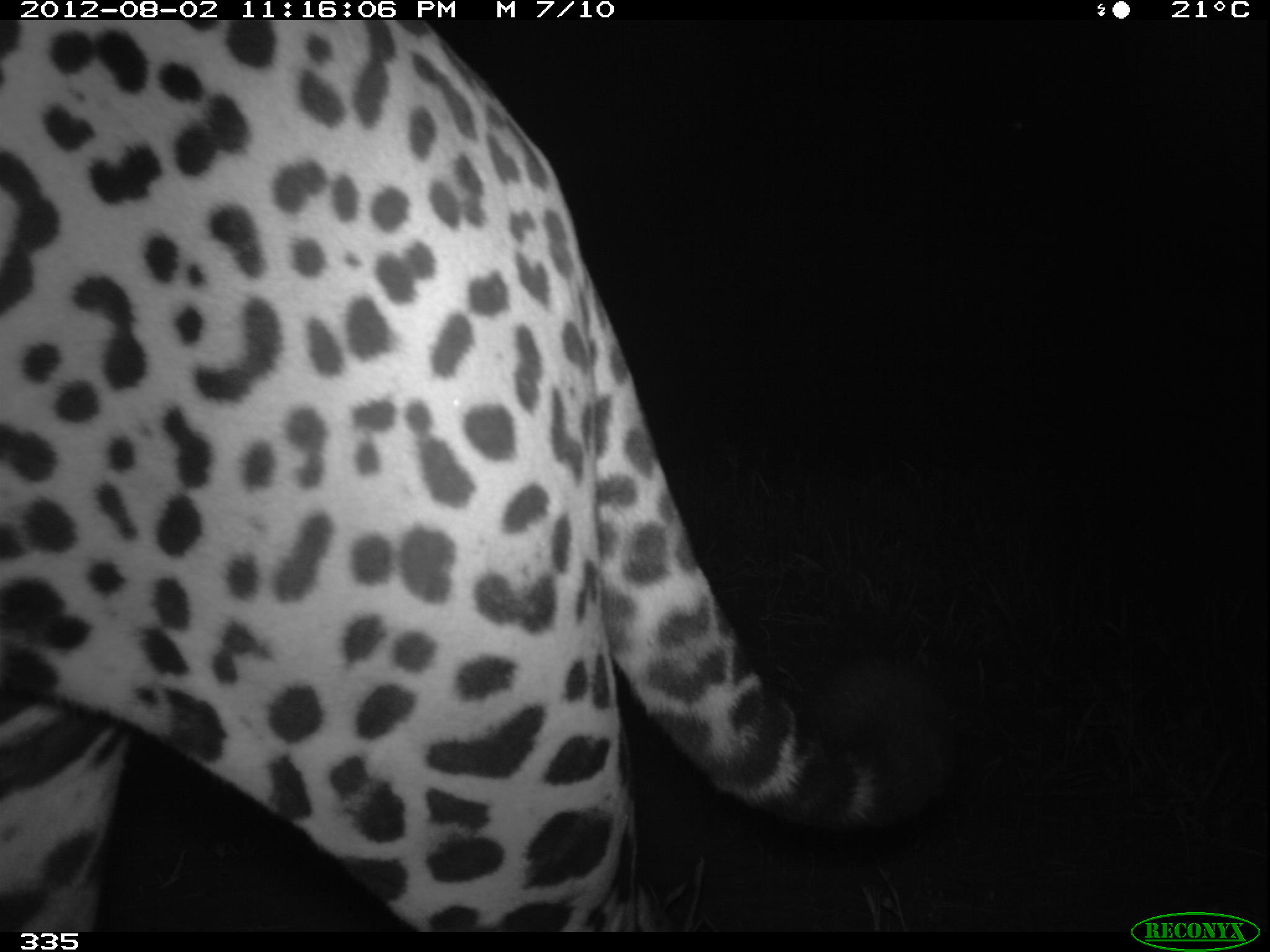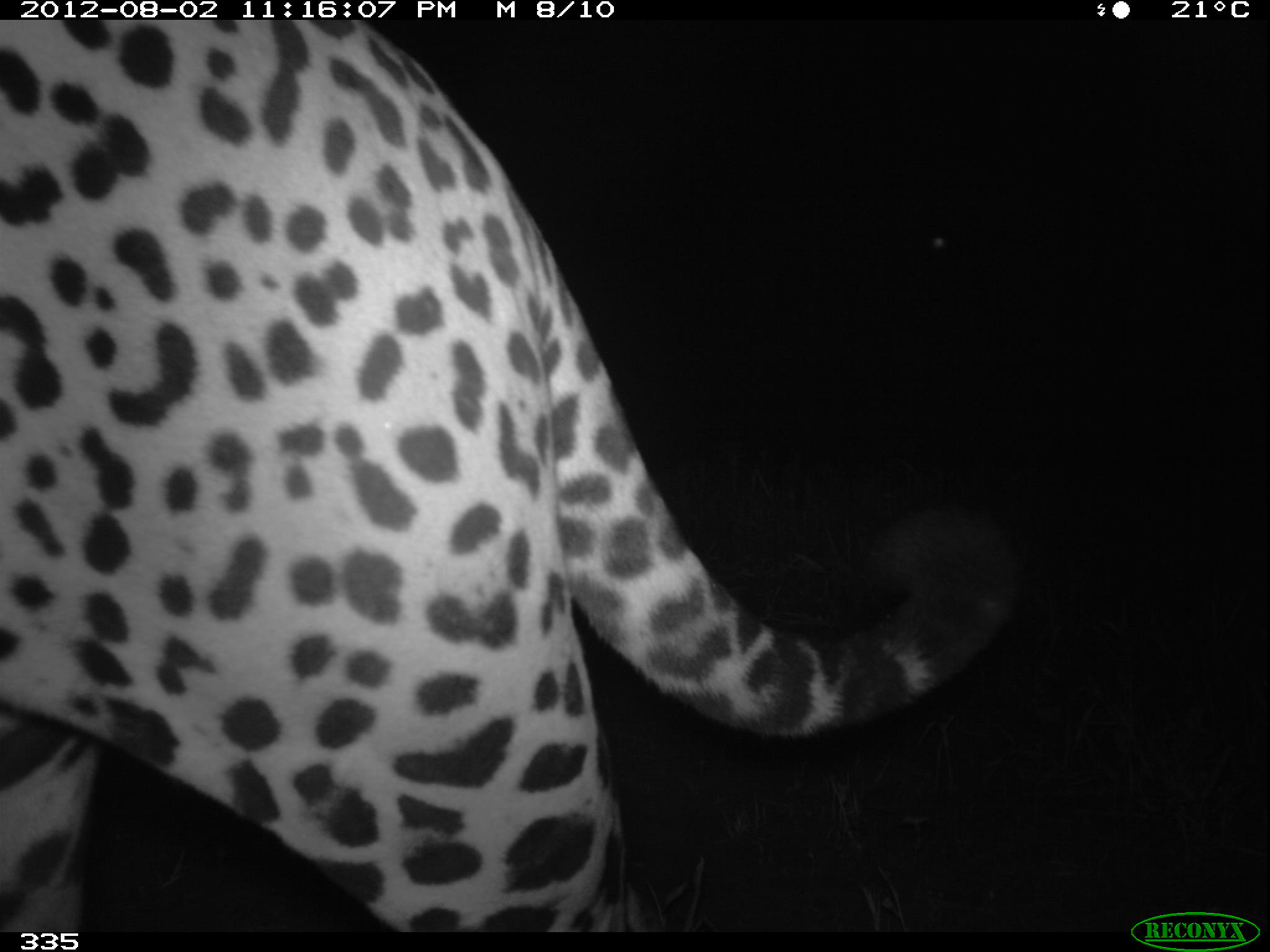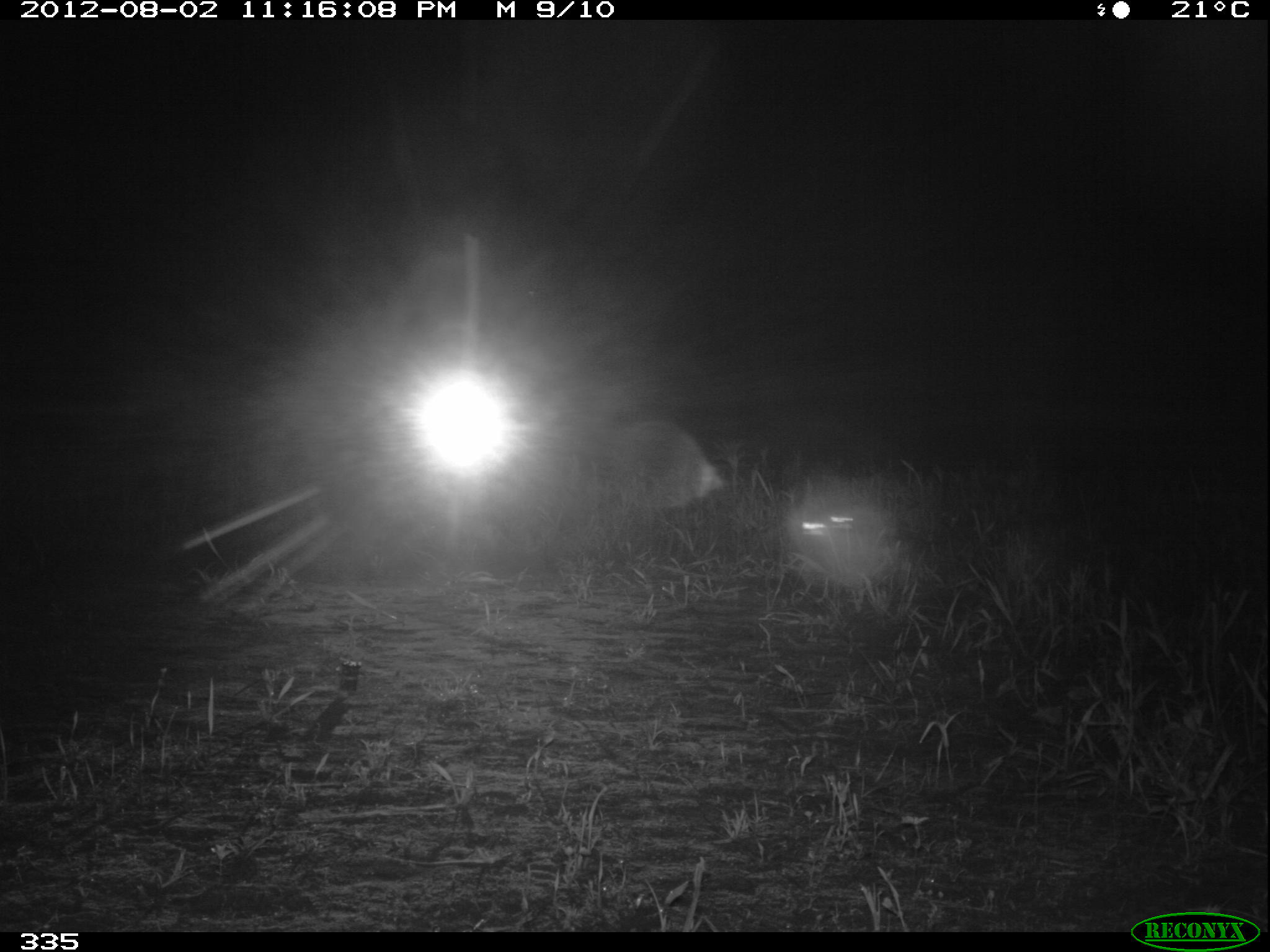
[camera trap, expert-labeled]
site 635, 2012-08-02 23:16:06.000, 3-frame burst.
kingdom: Animalia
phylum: Chordata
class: Mammalia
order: Carnivora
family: Felidae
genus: Panthera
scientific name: Panthera onca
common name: jaguar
Panthera onca (jaguar).